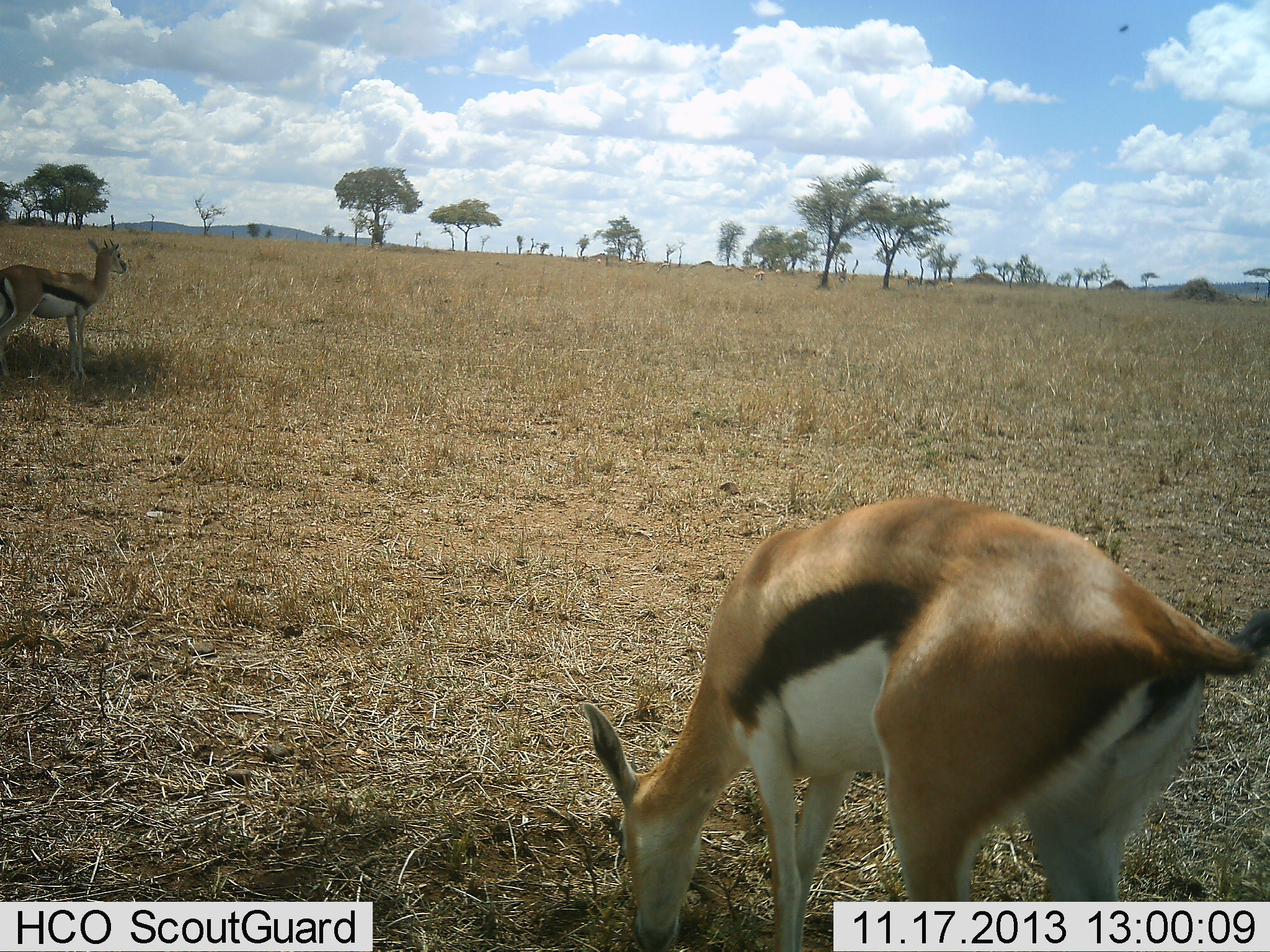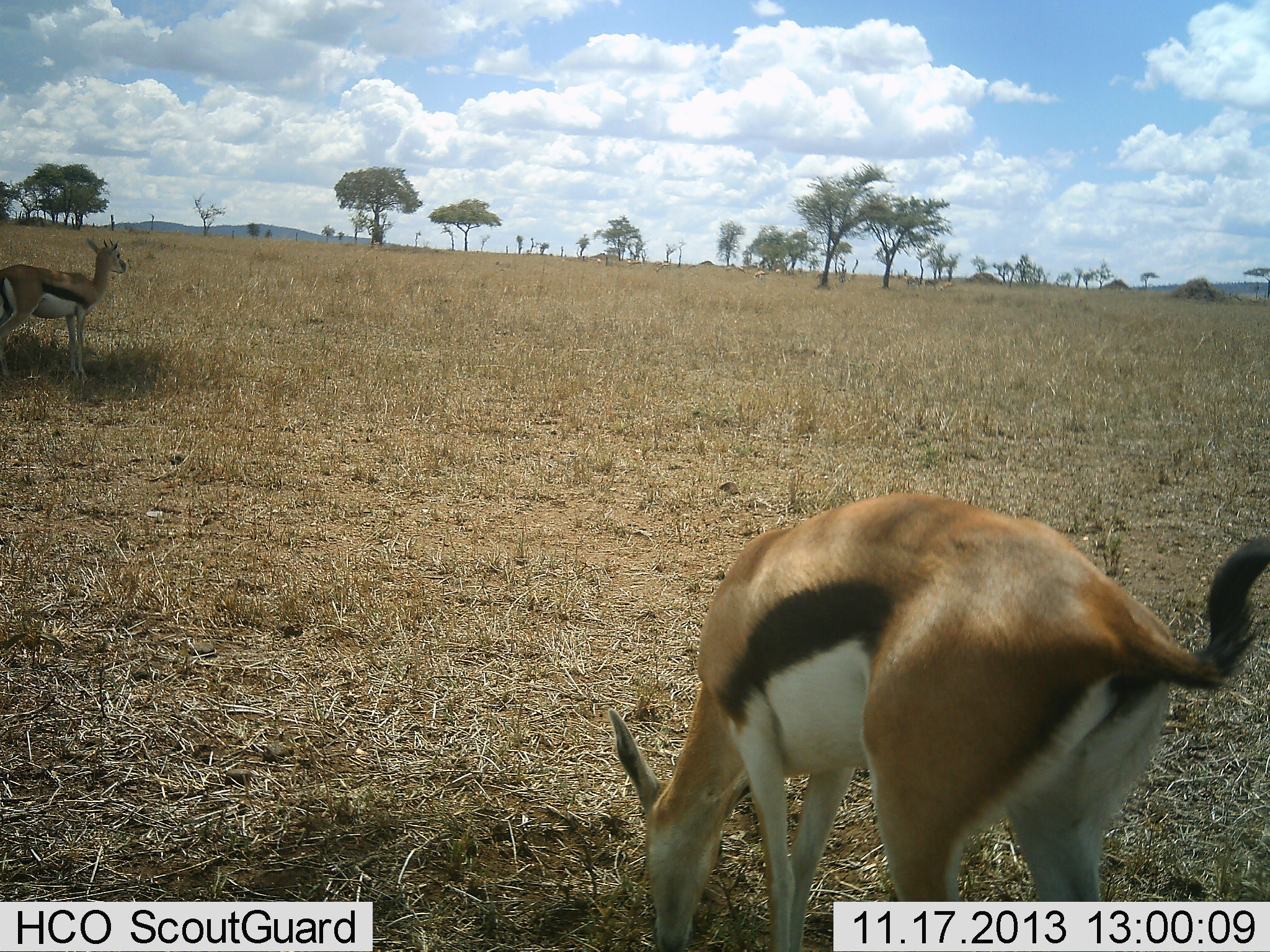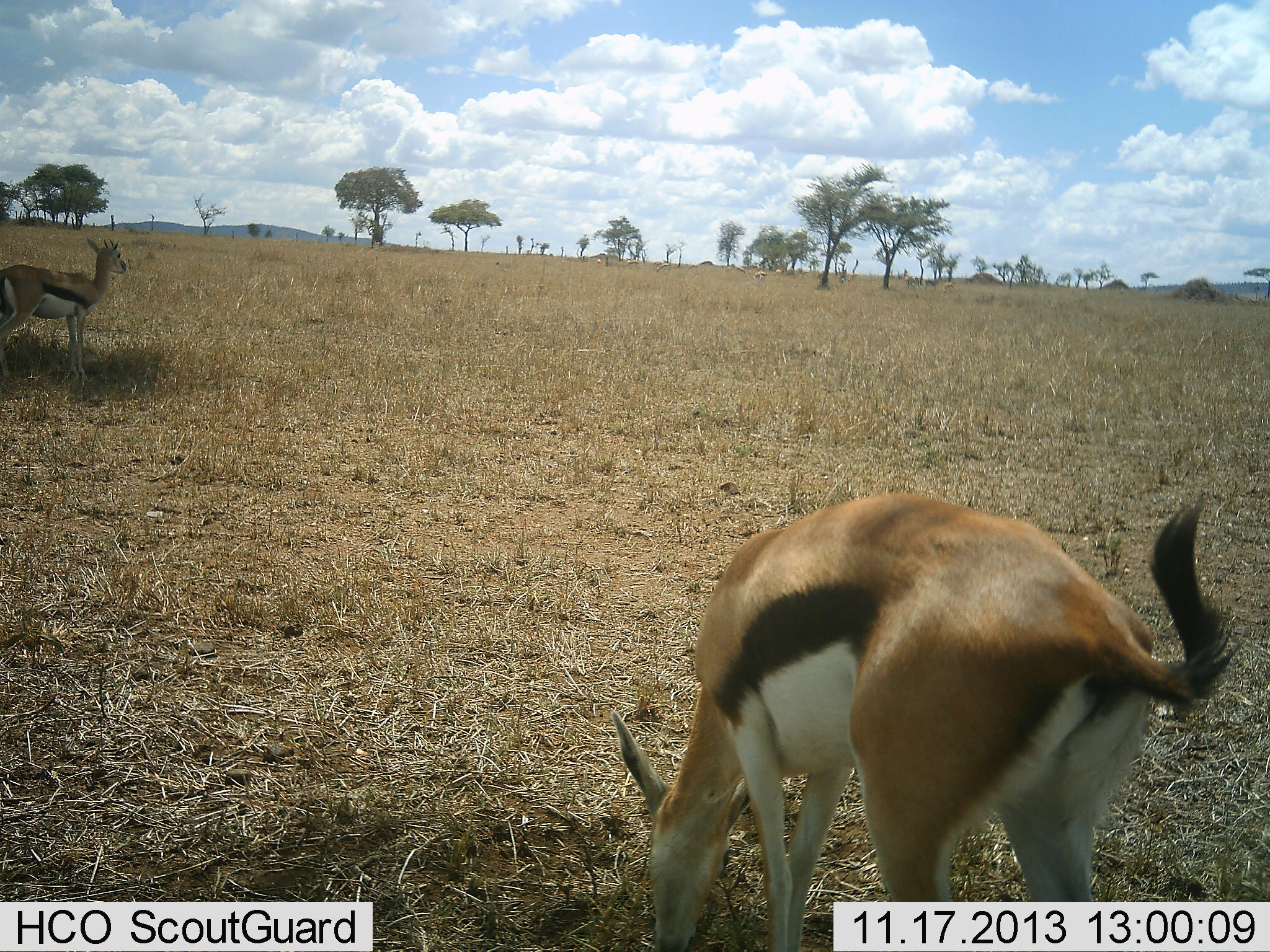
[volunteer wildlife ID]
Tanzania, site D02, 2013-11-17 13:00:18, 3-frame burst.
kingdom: Animalia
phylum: Chordata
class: Mammalia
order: Artiodactyla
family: Bovidae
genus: Eudorcas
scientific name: Eudorcas thomsonii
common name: thomson's gazelle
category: gazellethomsons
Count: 2.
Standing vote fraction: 80%.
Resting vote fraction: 0%.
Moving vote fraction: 0%.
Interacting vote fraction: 0%.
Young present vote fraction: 0%.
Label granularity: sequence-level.